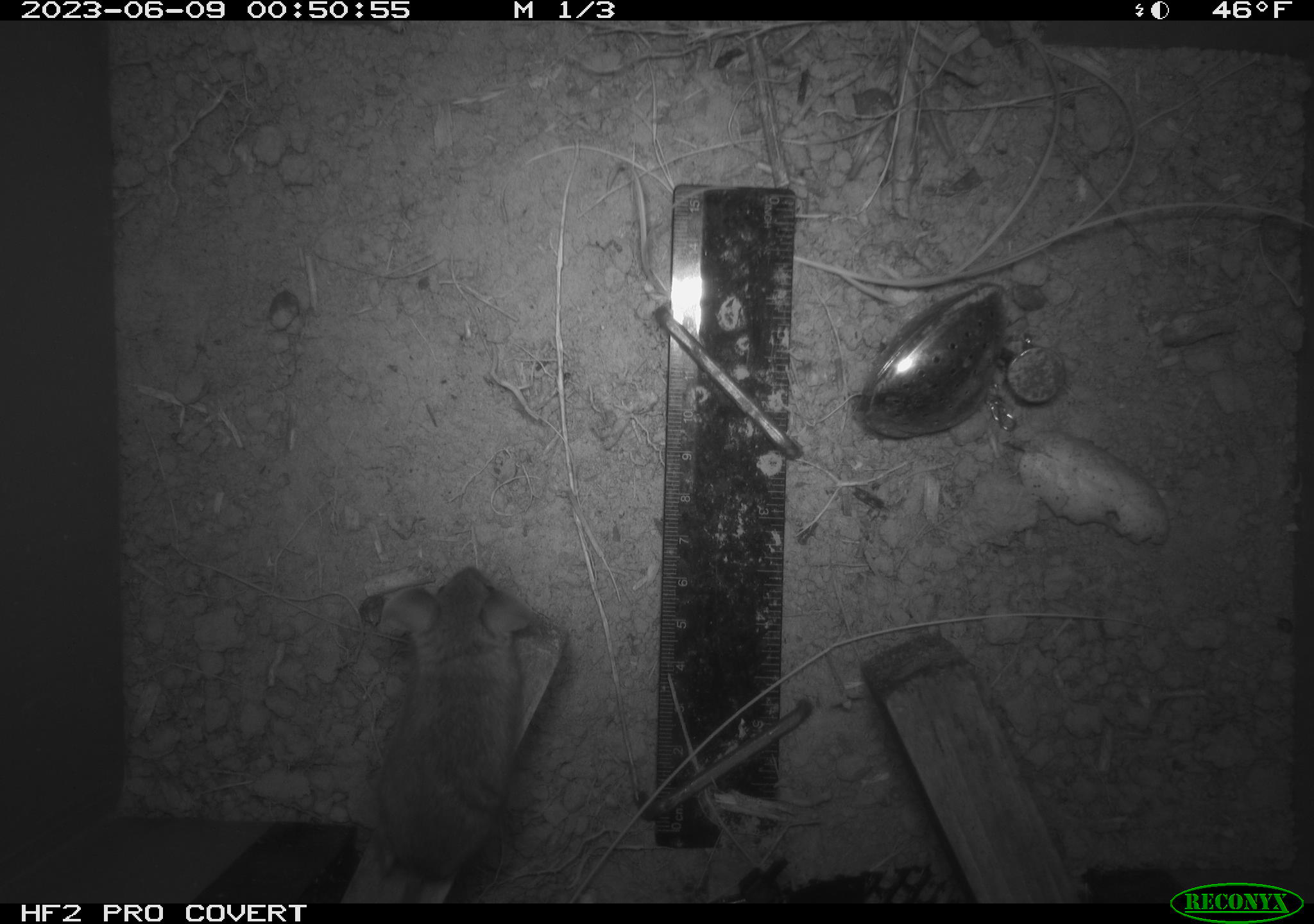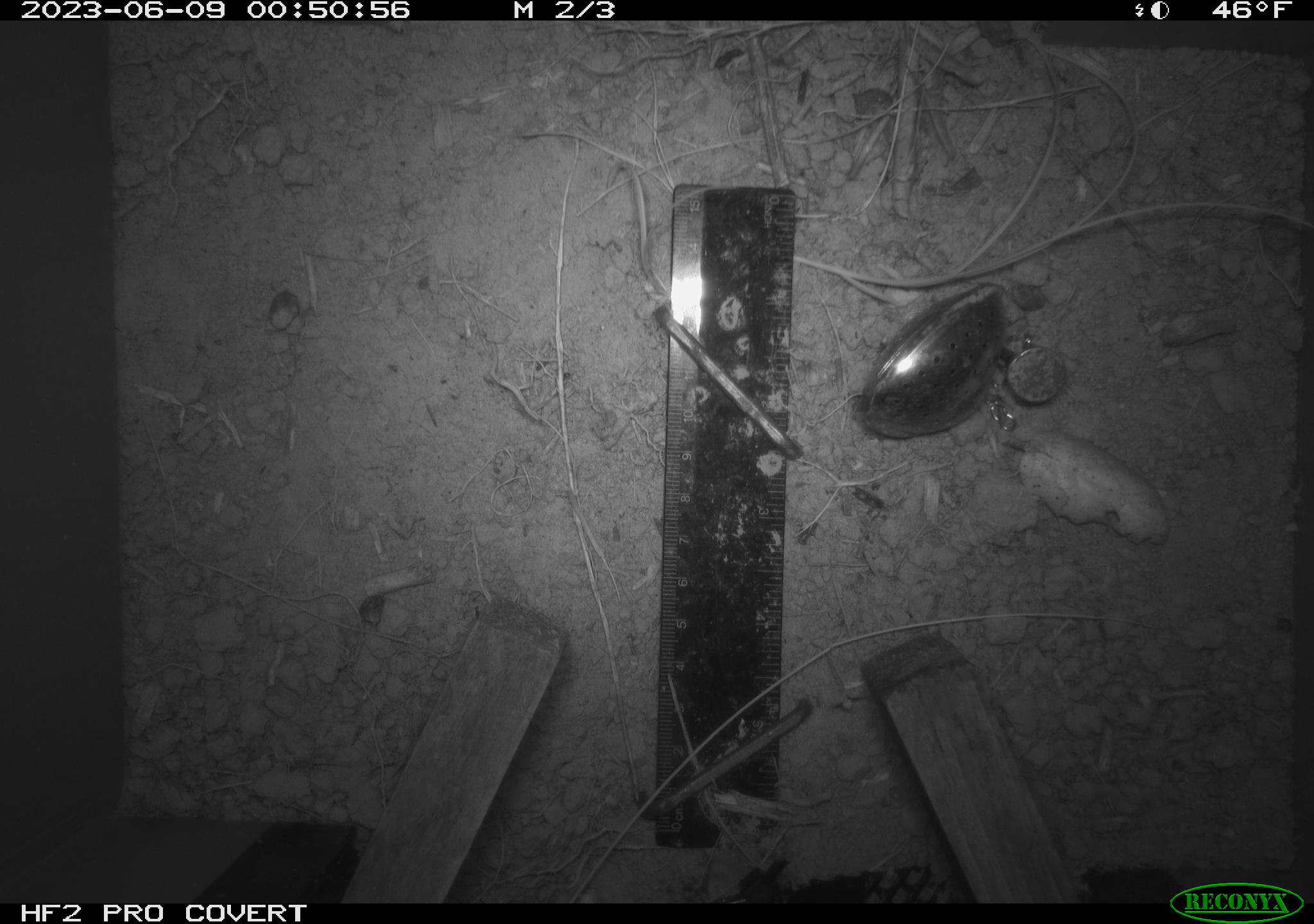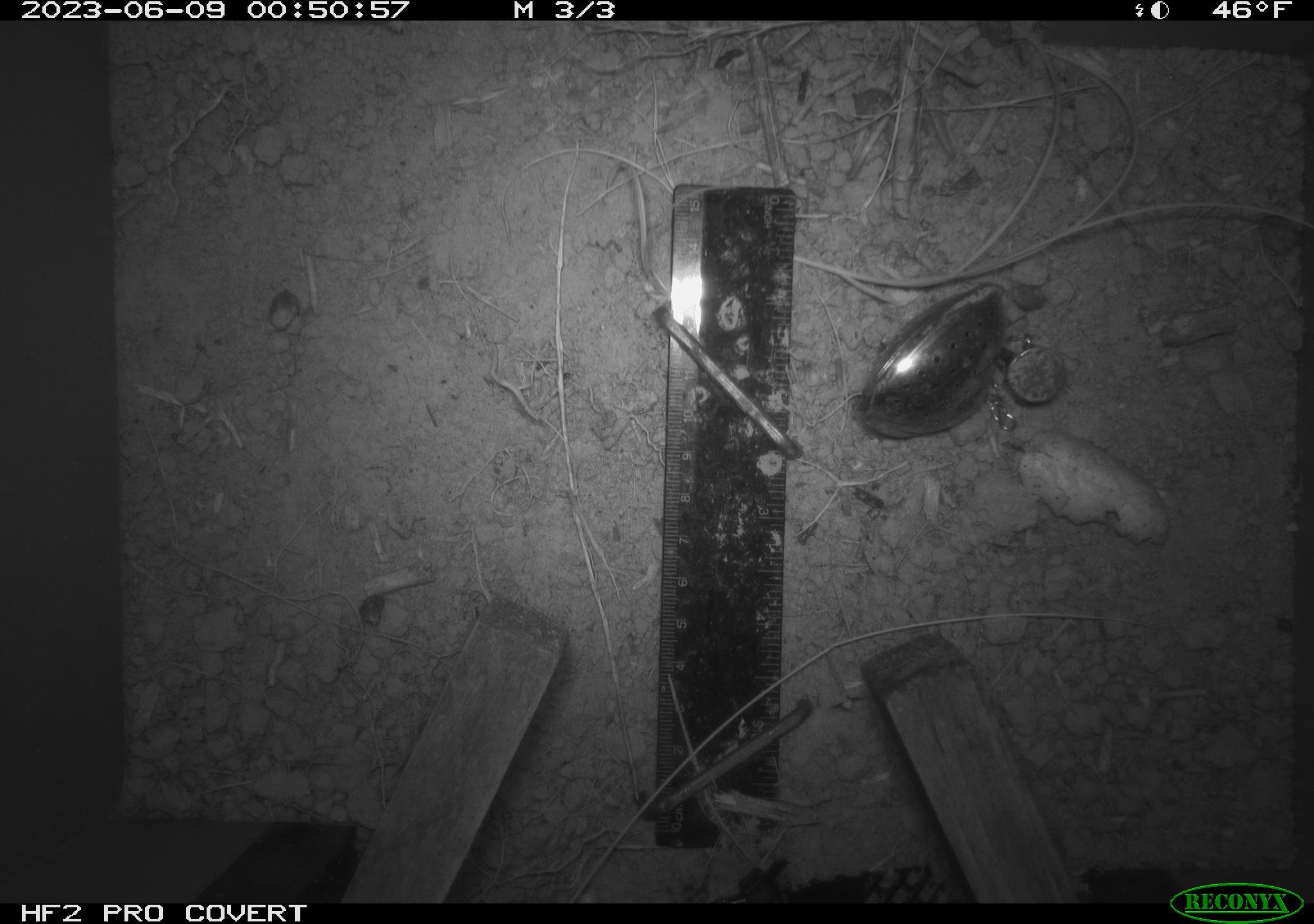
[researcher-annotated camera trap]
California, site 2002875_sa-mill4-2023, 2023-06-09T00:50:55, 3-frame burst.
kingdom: Animalia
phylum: Chordata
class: Mammalia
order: Rodentia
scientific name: Rodentia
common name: mouse species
Mouse species (Rodentia).